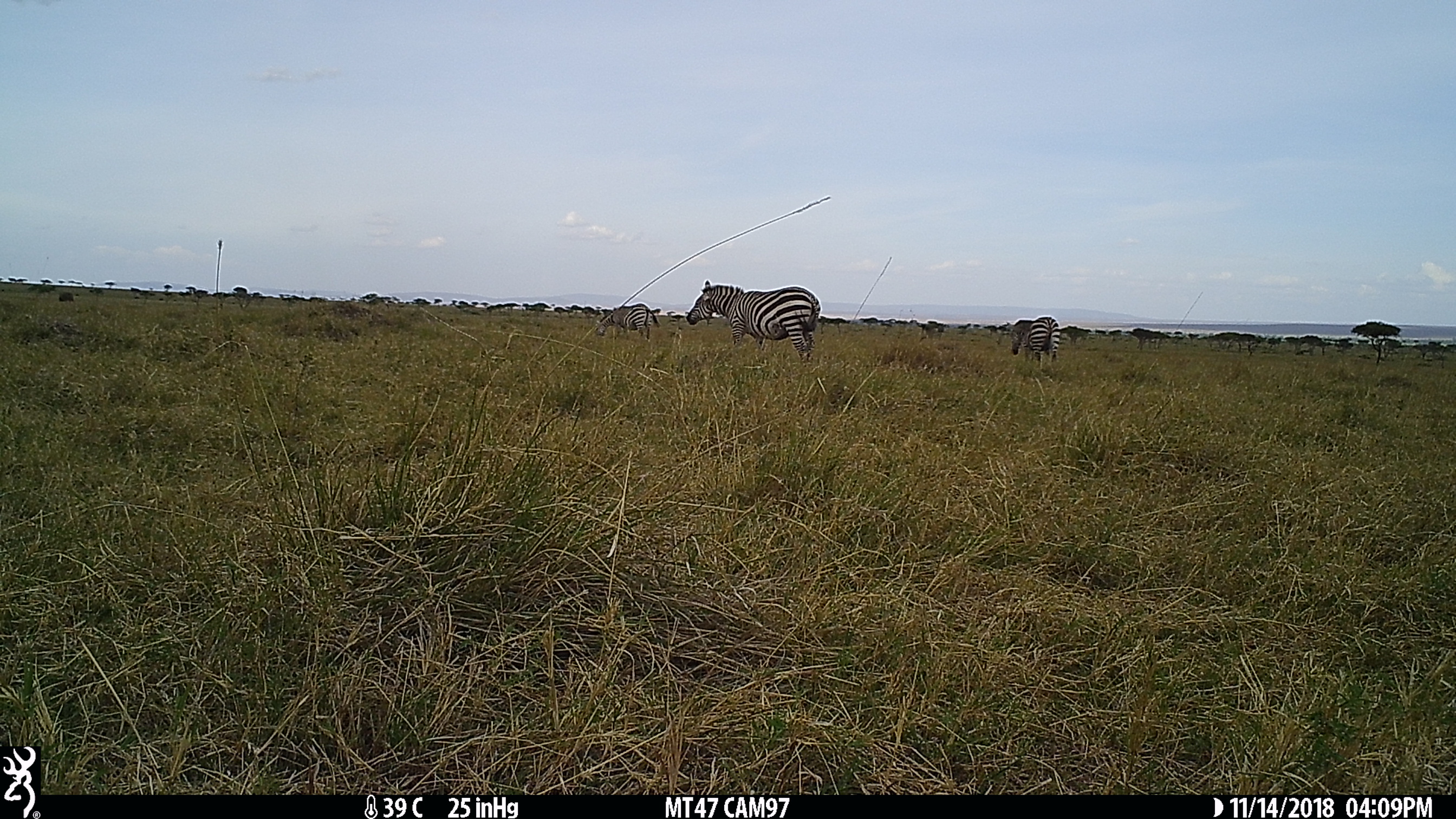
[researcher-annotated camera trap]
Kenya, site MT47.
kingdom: Animalia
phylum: Chordata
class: Mammalia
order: Perissodactyla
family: Equidae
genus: Equus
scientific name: Equus quagga burchellii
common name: burchell's zebra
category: zebra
Zebra (burchell's zebra) (Equus quagga burchellii).